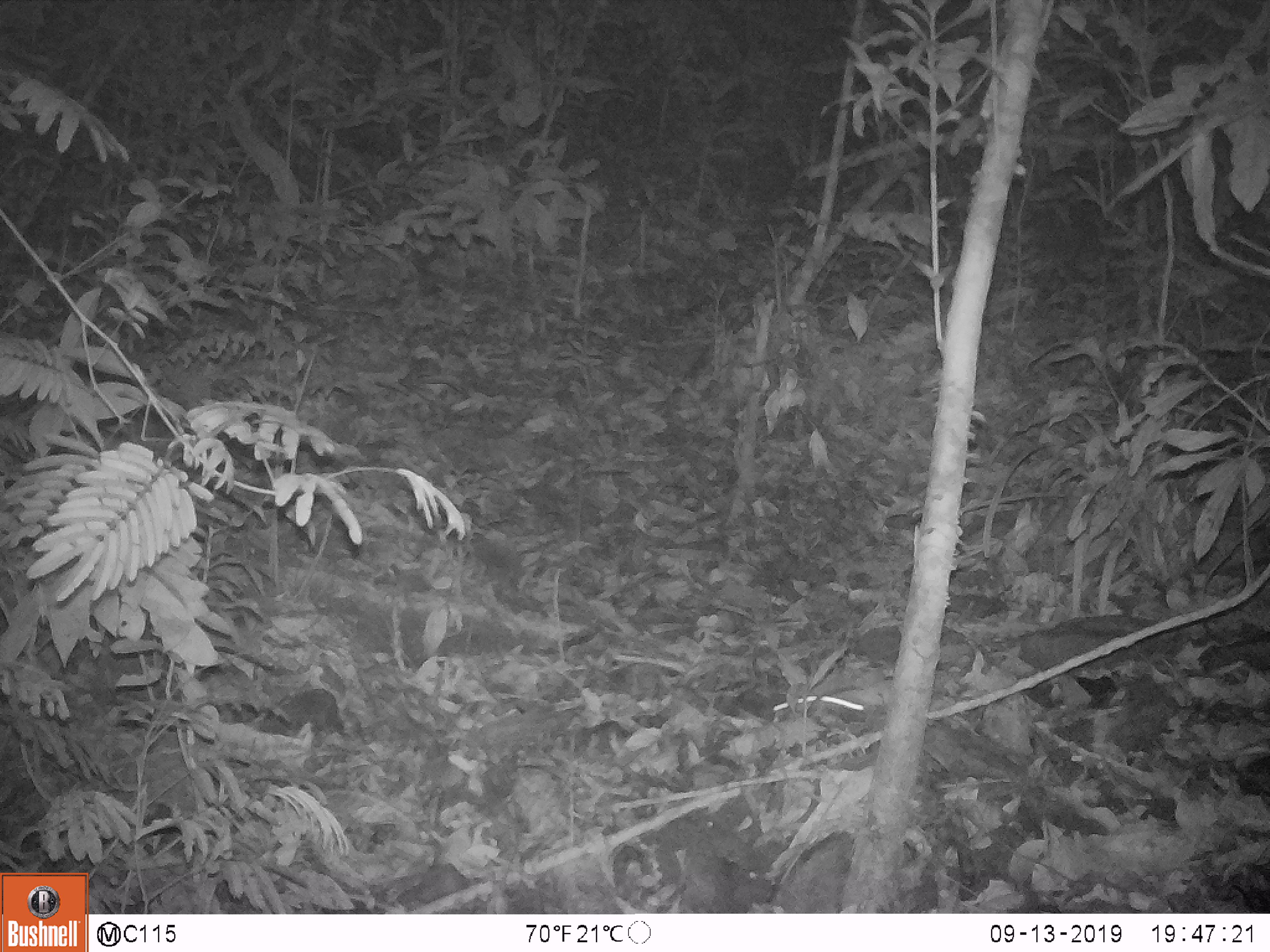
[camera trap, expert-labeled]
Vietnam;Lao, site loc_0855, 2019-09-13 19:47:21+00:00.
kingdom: Animalia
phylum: Chordata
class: Mammalia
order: Rodentia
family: Muridae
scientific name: Muridae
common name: old-world mice and rats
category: unidentified murid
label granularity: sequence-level